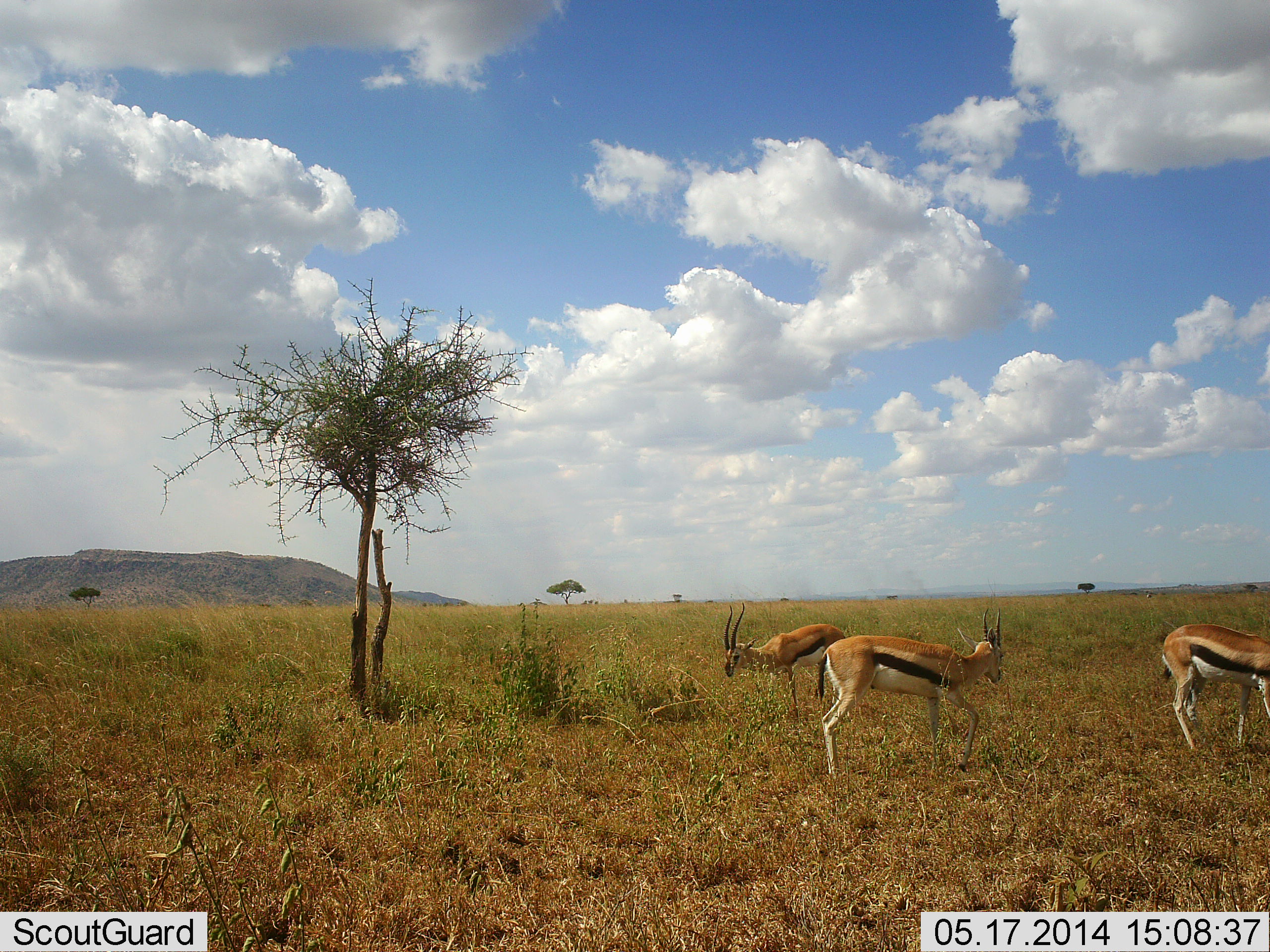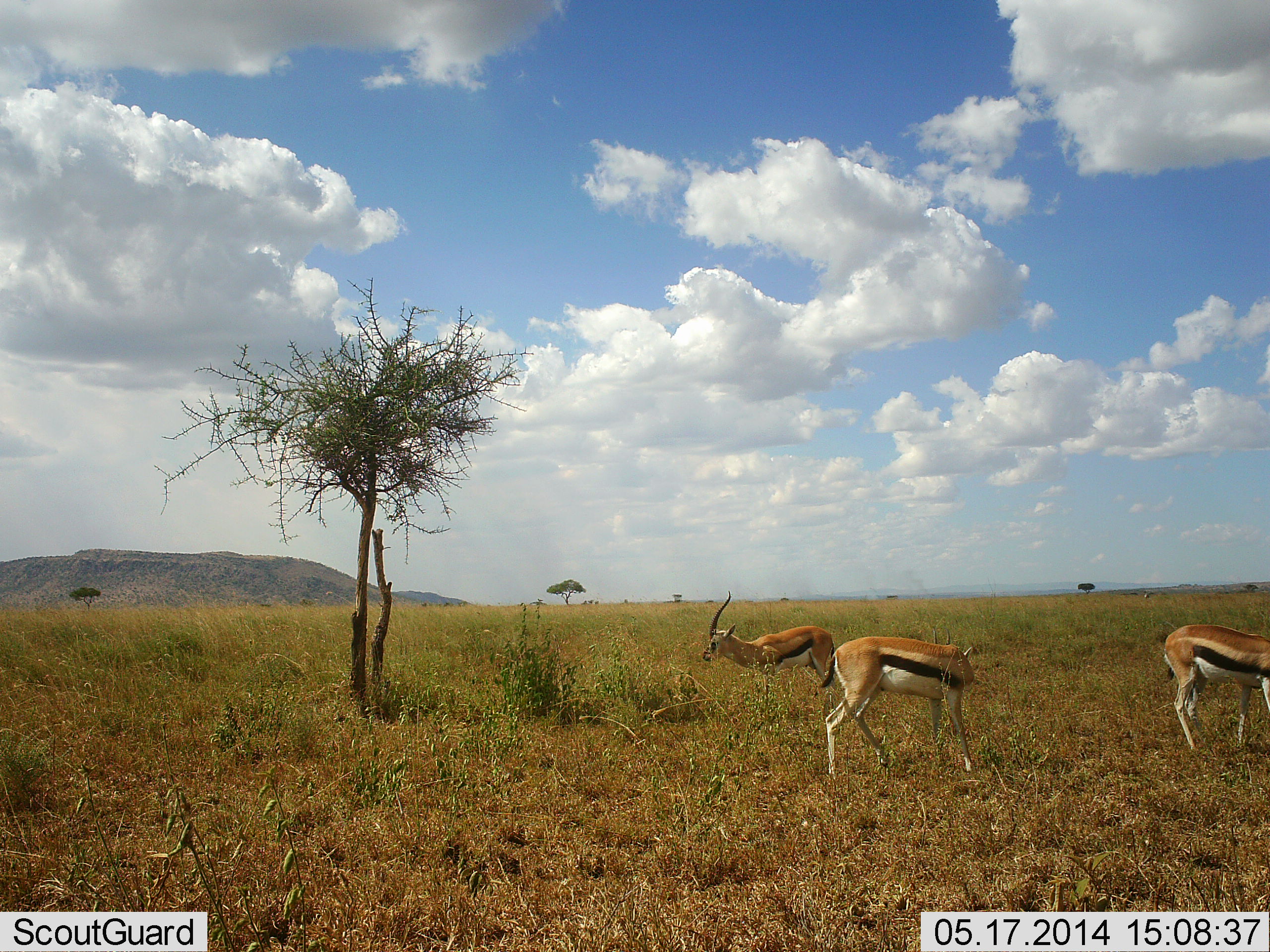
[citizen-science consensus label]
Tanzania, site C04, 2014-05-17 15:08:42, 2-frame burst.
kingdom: Animalia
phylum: Chordata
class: Mammalia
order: Artiodactyla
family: Bovidae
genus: Eudorcas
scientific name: Eudorcas thomsonii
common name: thomson's gazelle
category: gazellethomsons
Gazellethomsons (thomson's gazelle) (Eudorcas thomsonii), count 3. Behavior (volunteer vote fractions): standing 40%, resting 0%, moving 20%, interacting 0%. Young present (vote fraction): 0%. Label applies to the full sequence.